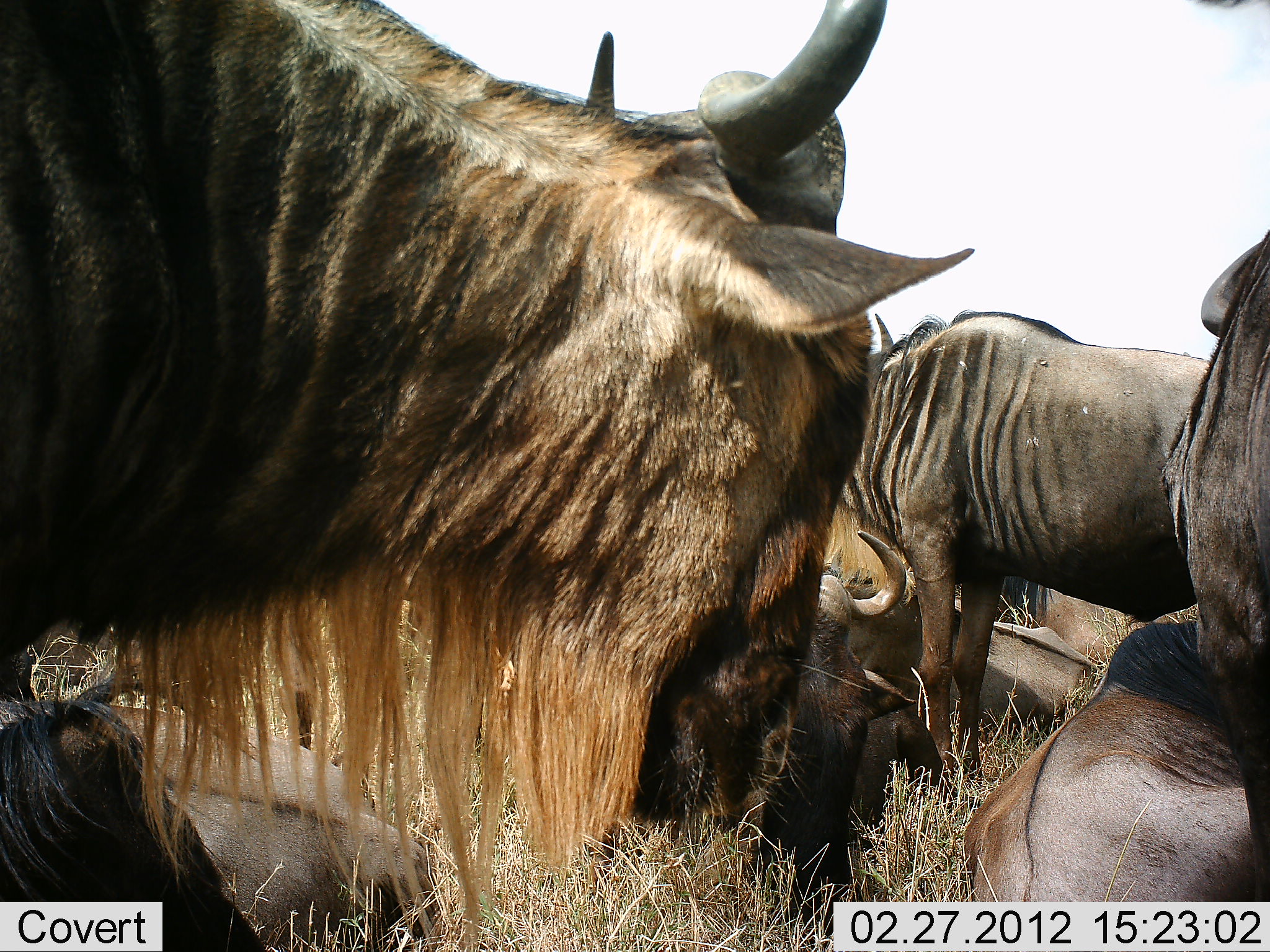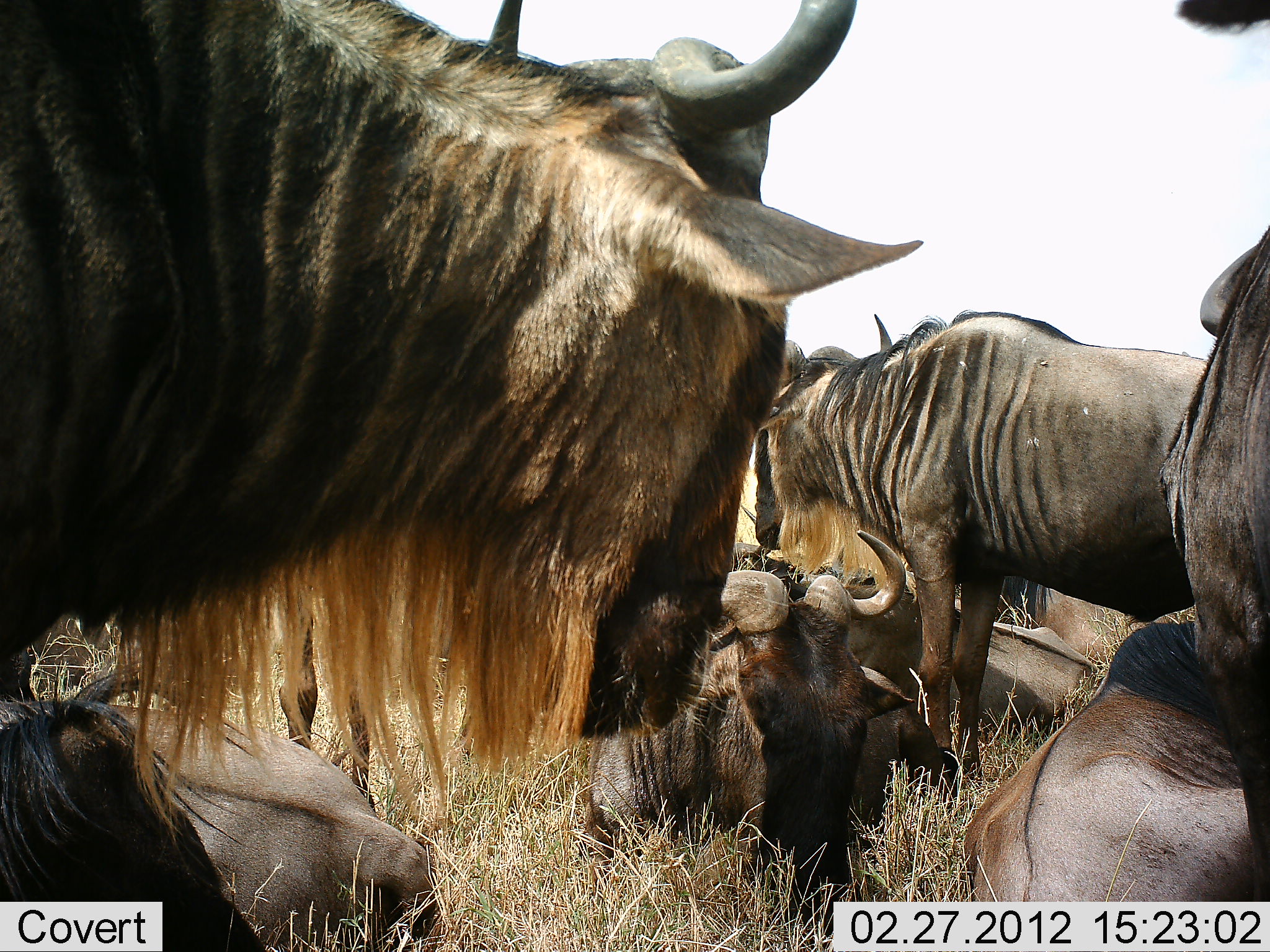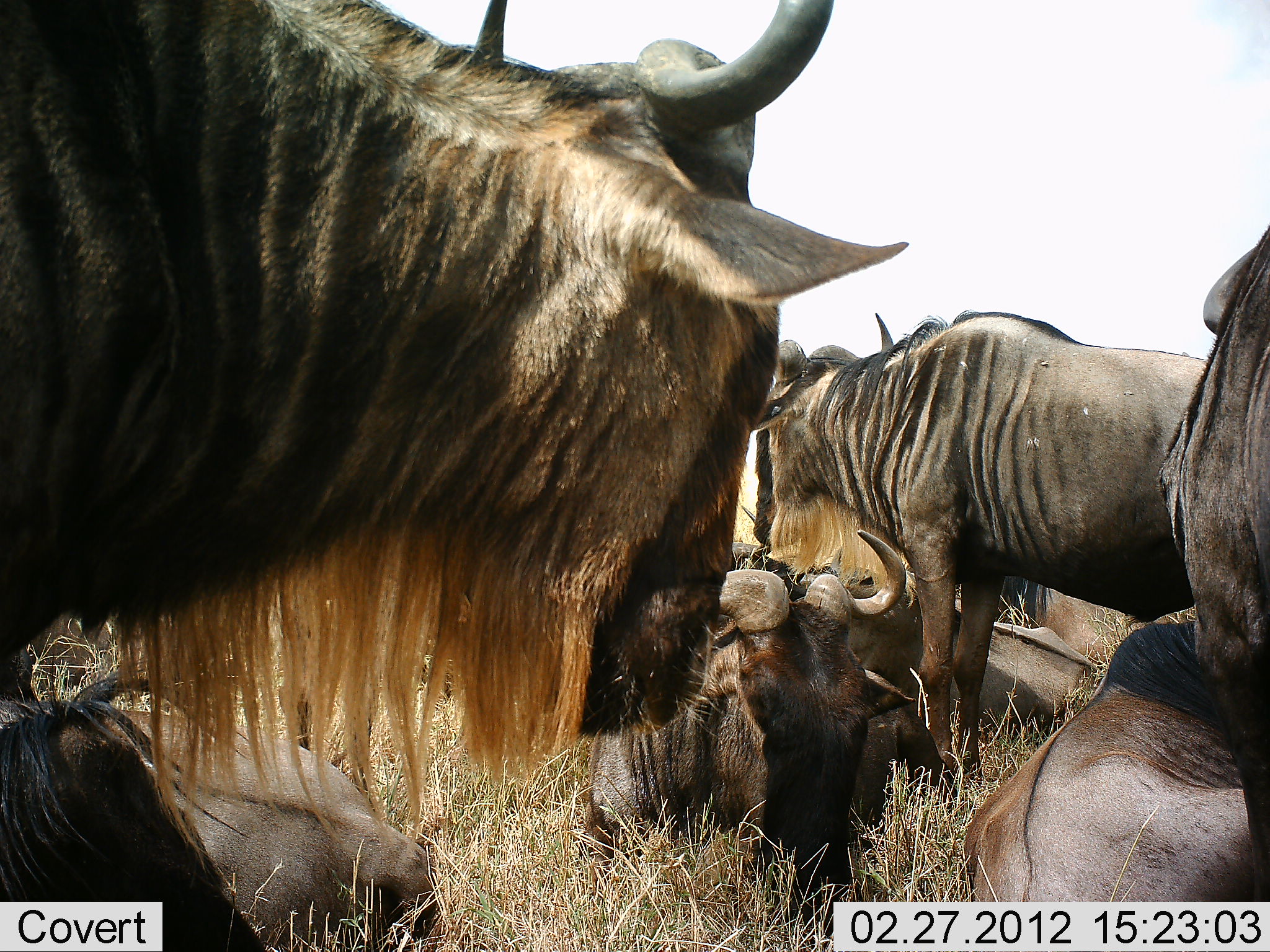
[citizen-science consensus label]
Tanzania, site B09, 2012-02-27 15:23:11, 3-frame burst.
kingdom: Animalia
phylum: Chordata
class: Mammalia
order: Artiodactyla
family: Bovidae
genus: Connochaetes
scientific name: Connochaetes taurinus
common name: blue wildebeest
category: wildebeest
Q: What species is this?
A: Wildebeest (blue wildebeest) (Connochaetes taurinus).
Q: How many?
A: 8.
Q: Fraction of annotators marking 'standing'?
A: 71%.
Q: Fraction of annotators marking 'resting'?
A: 100%.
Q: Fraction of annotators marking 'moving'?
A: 0%.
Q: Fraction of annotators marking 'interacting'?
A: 0%.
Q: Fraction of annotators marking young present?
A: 7%.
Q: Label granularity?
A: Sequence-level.